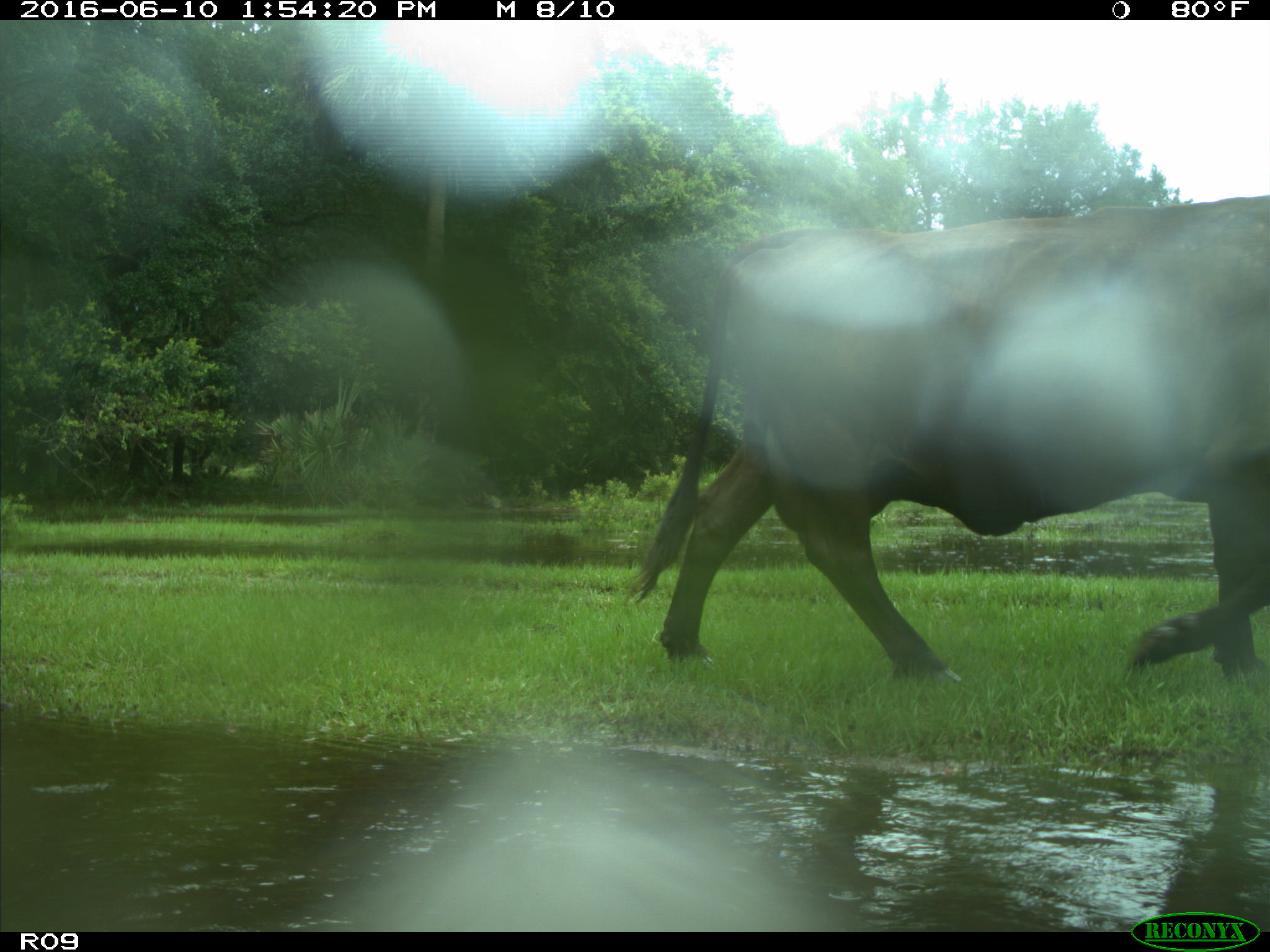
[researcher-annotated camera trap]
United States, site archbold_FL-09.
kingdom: Animalia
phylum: Chordata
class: Mammalia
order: Artiodactyla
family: Bovidae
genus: Bos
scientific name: Bos taurus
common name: domestic cow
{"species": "Bos taurus (domestic cow)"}